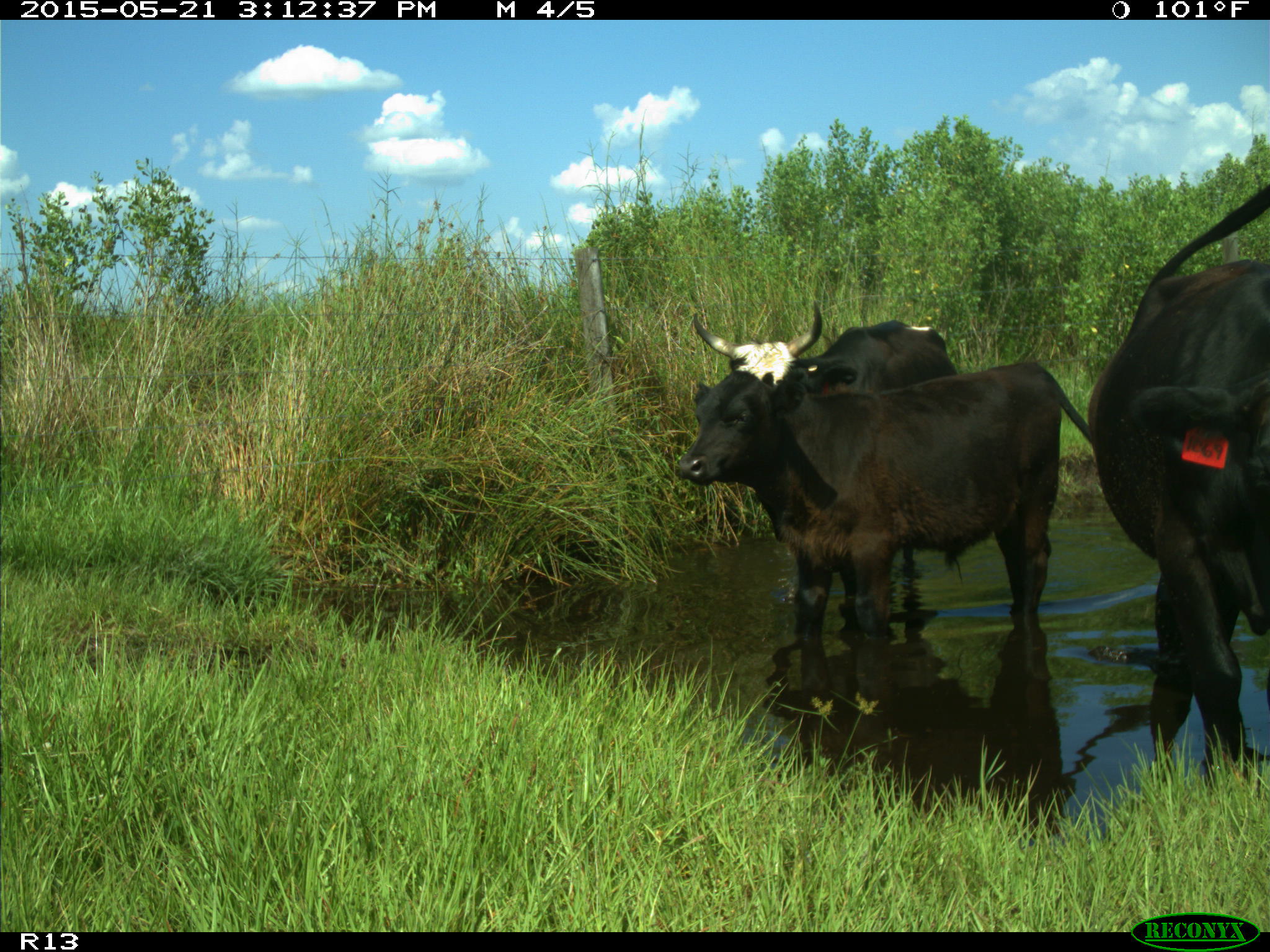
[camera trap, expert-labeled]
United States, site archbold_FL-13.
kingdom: Animalia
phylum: Chordata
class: Mammalia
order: Artiodactyla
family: Bovidae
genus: Bos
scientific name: Bos taurus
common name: domestic cow